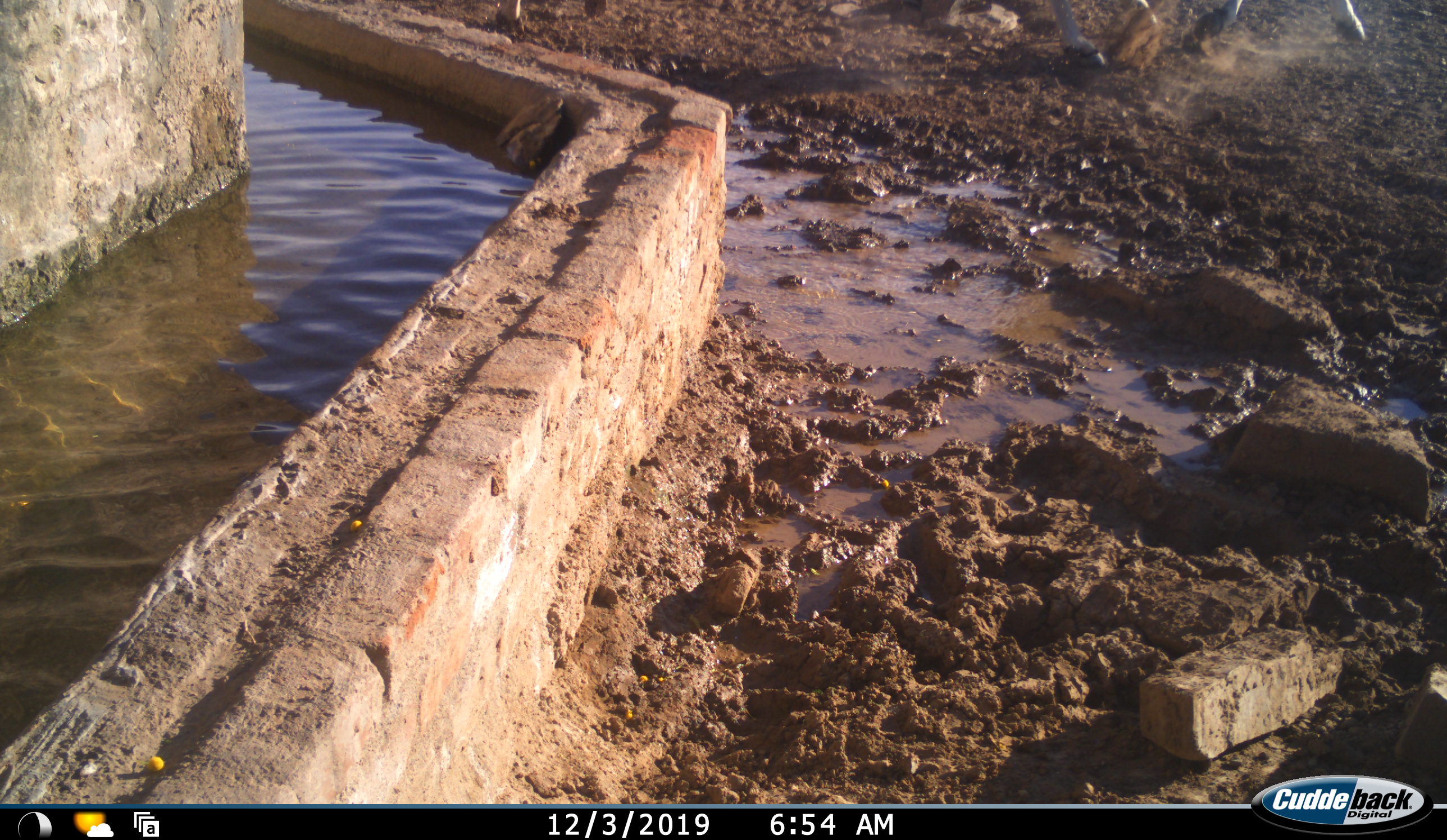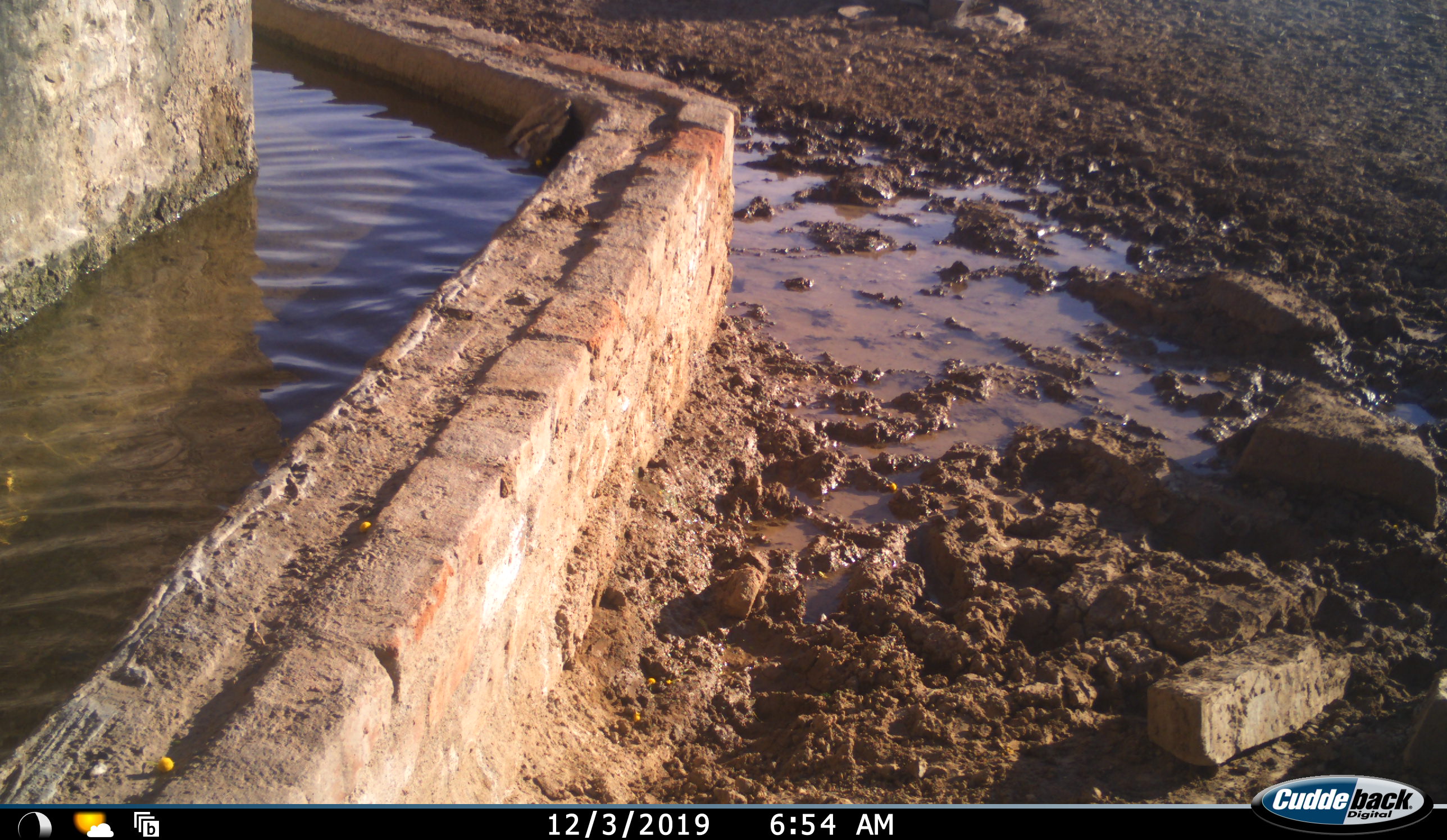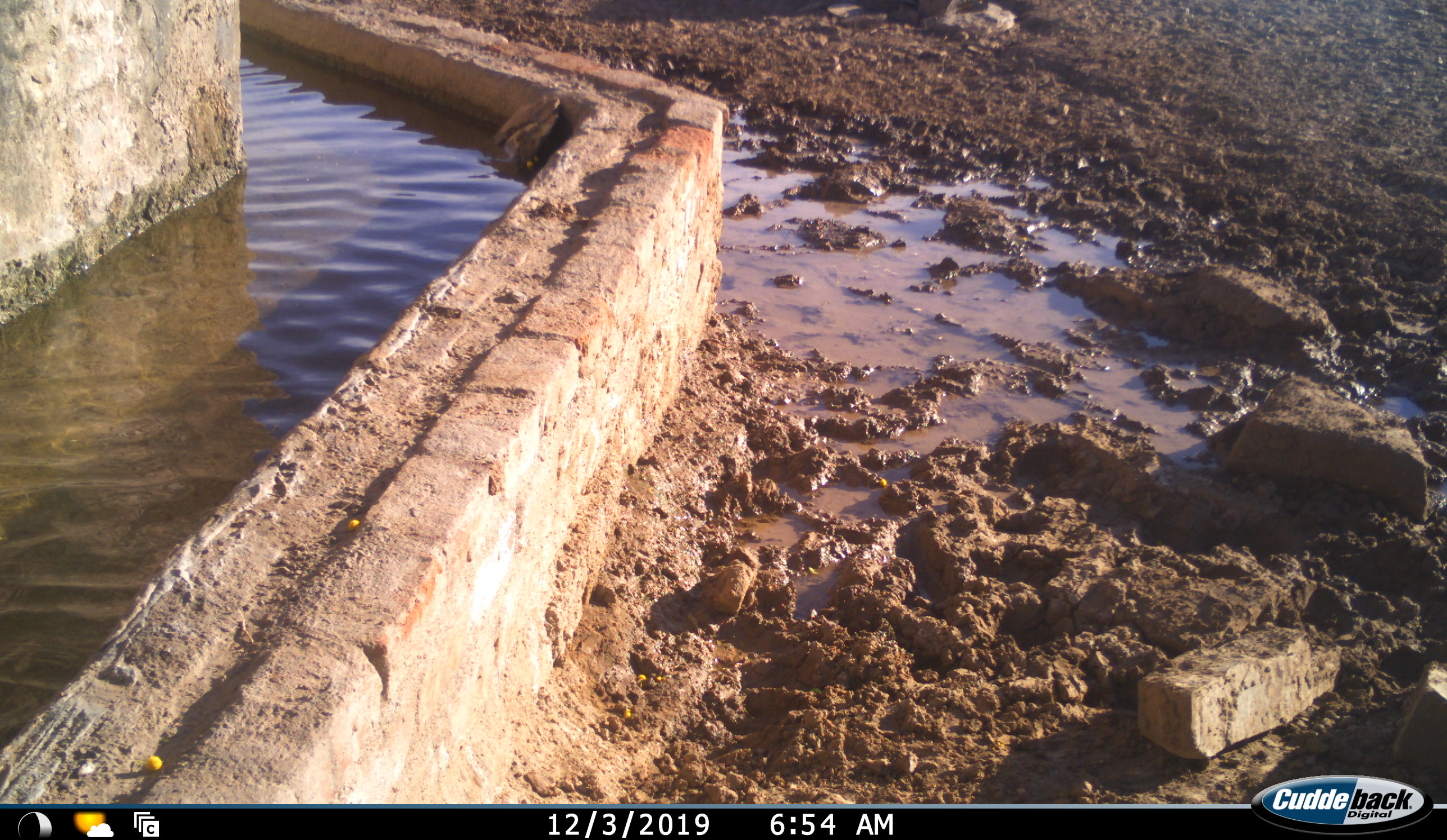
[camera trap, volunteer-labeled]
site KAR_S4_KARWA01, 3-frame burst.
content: unidentified animal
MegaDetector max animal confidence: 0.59